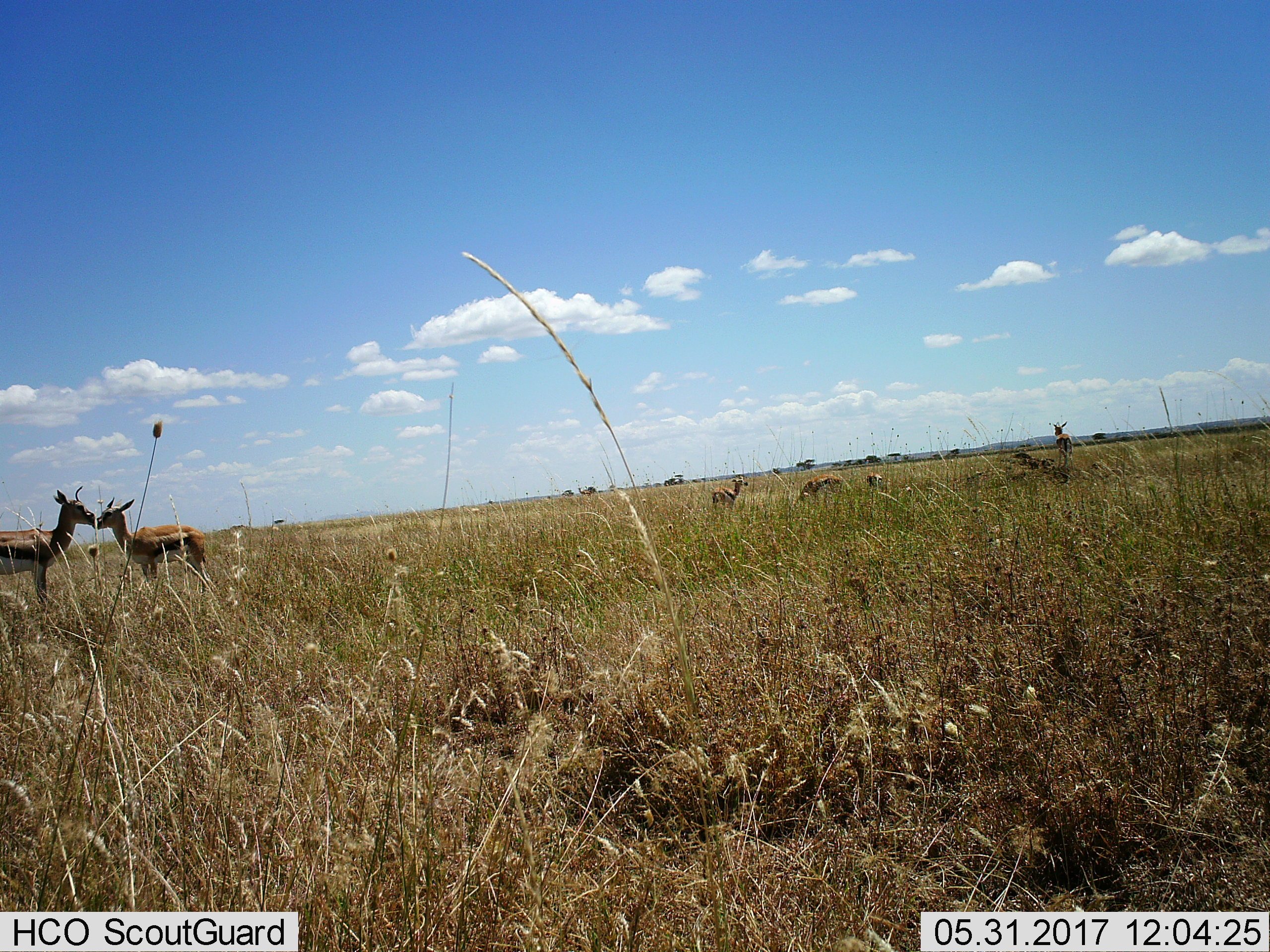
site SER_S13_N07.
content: unidentified animal